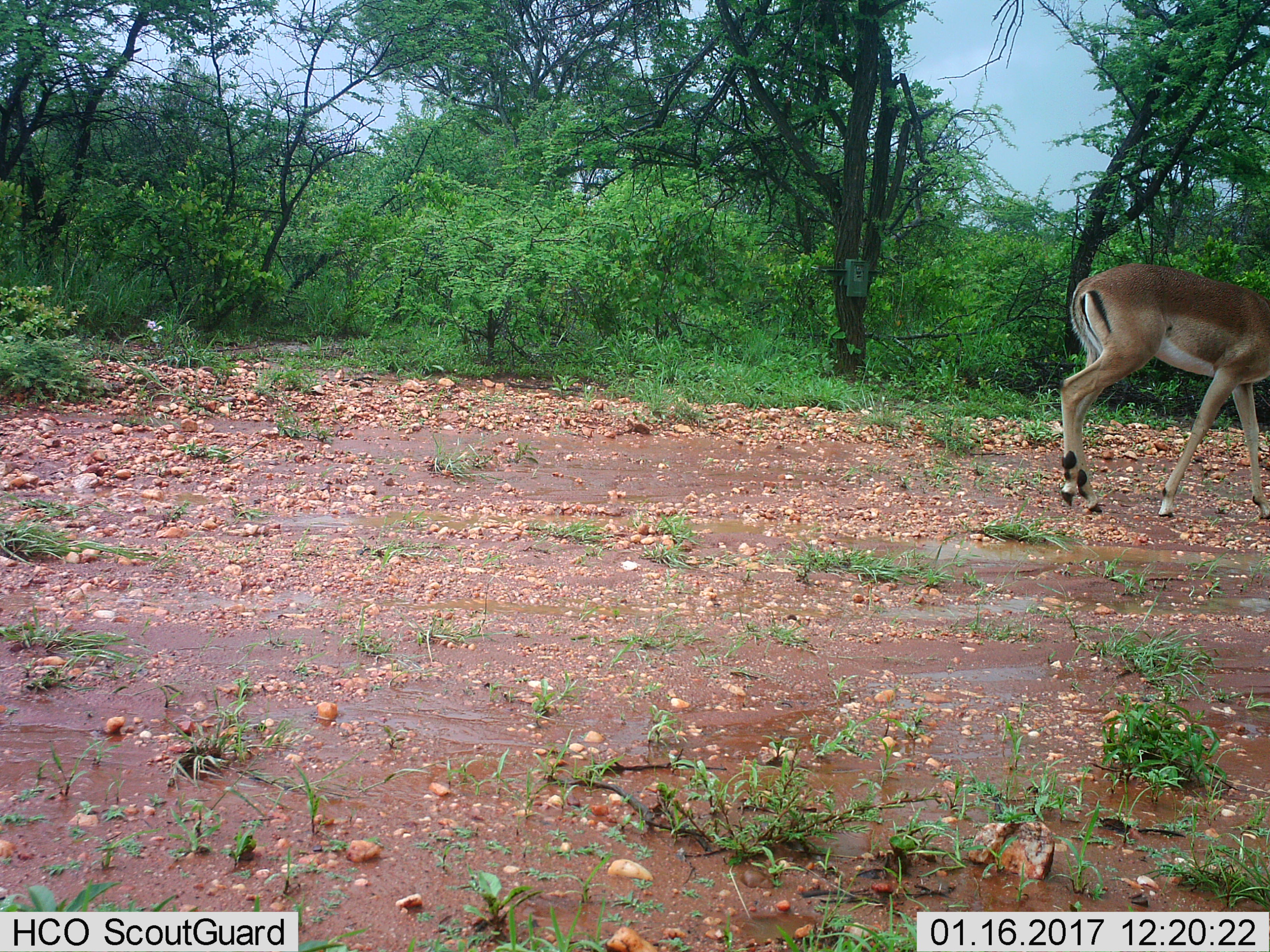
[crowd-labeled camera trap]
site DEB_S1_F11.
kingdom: Animalia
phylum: Chordata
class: Mammalia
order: Artiodactyla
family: Bovidae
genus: Aepyceros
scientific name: Aepyceros melampus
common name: impala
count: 1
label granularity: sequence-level